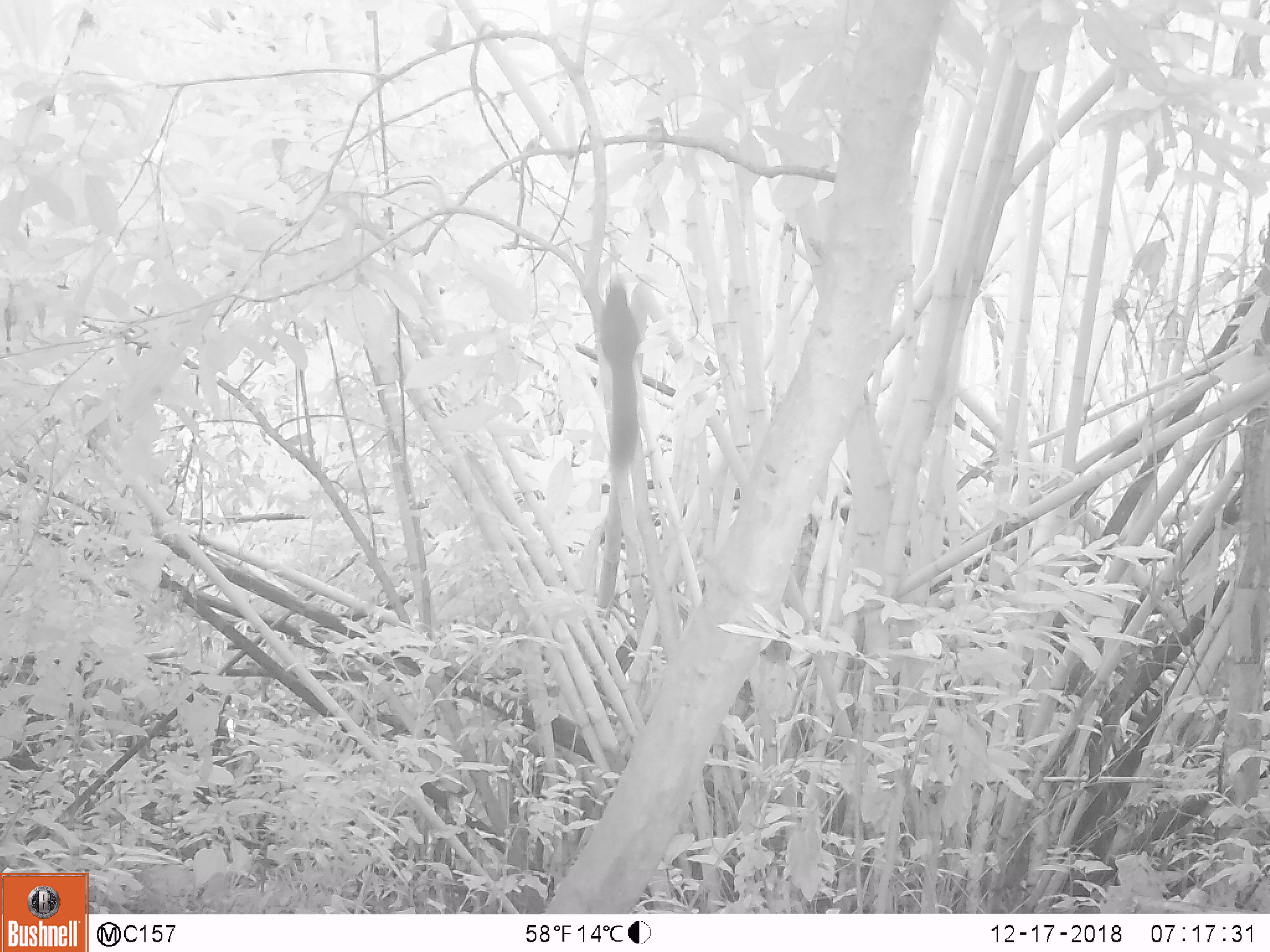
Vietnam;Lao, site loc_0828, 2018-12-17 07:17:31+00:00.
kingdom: Animalia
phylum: Chordata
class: Mammalia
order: Rodentia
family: Sciuridae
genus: Sciurus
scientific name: Sciurus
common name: squirrel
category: unidentified squirrel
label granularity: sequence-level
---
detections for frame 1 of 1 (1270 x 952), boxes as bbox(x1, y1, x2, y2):
unidentified squirrel: bbox(598, 278, 640, 469)